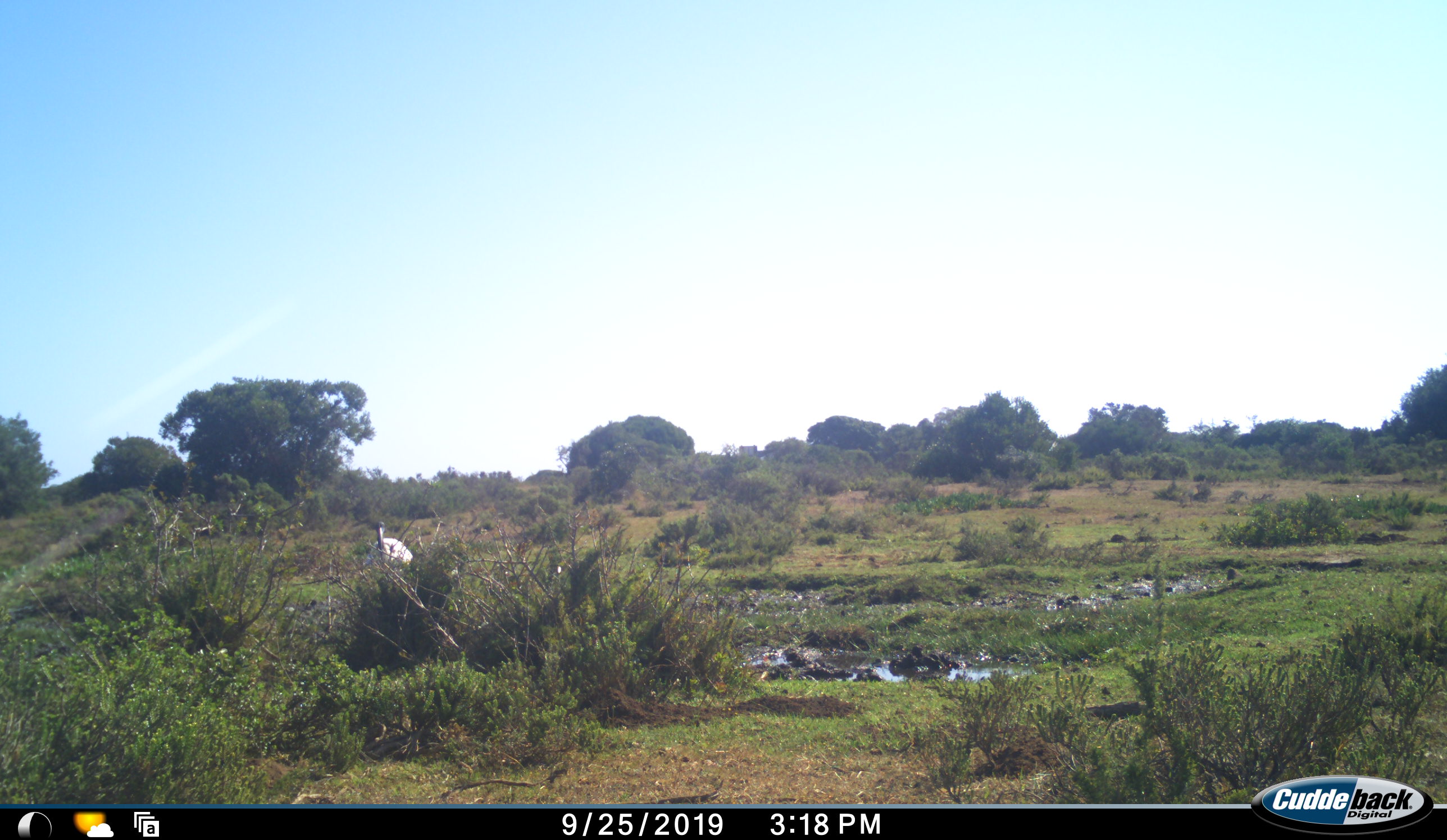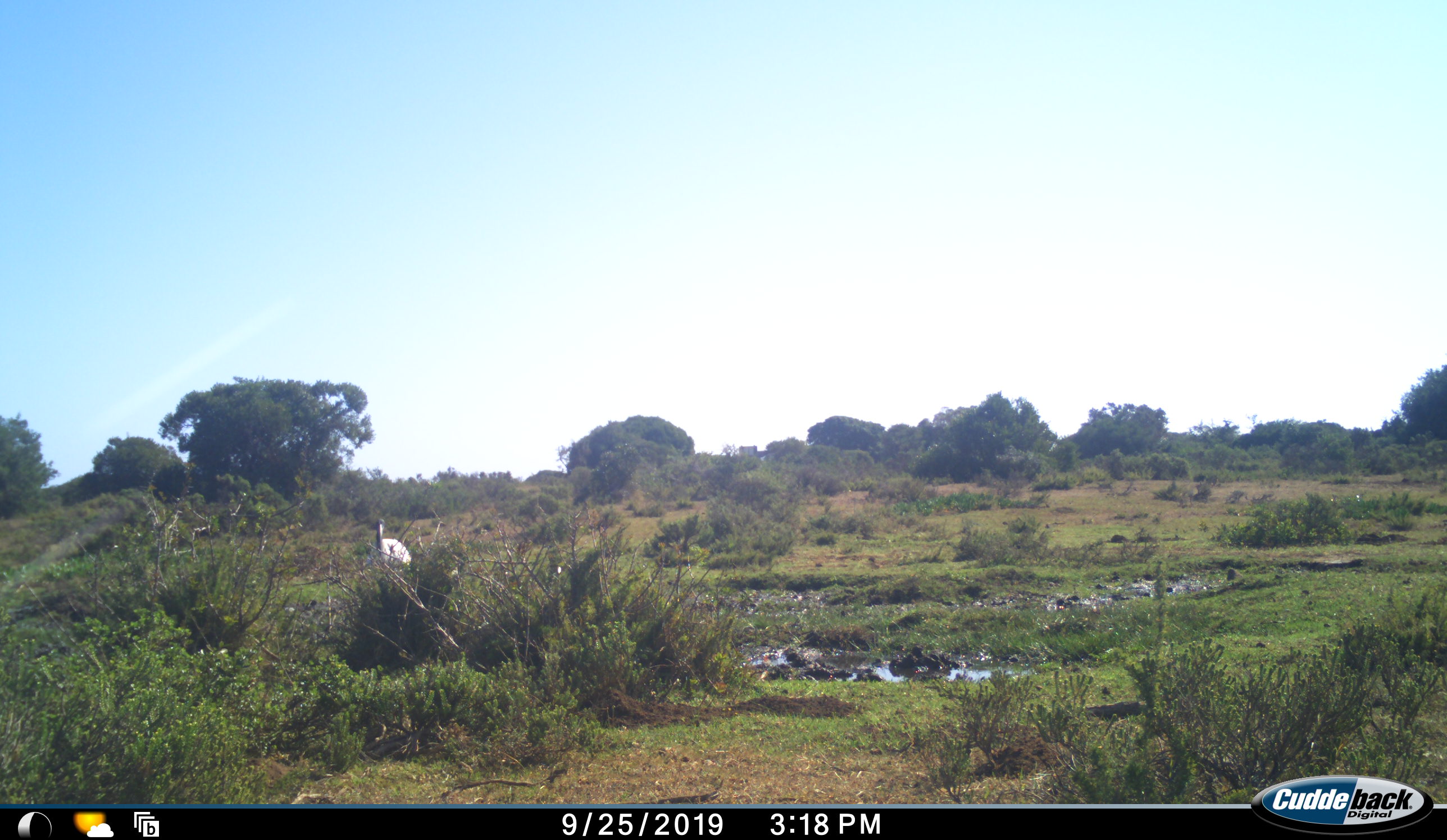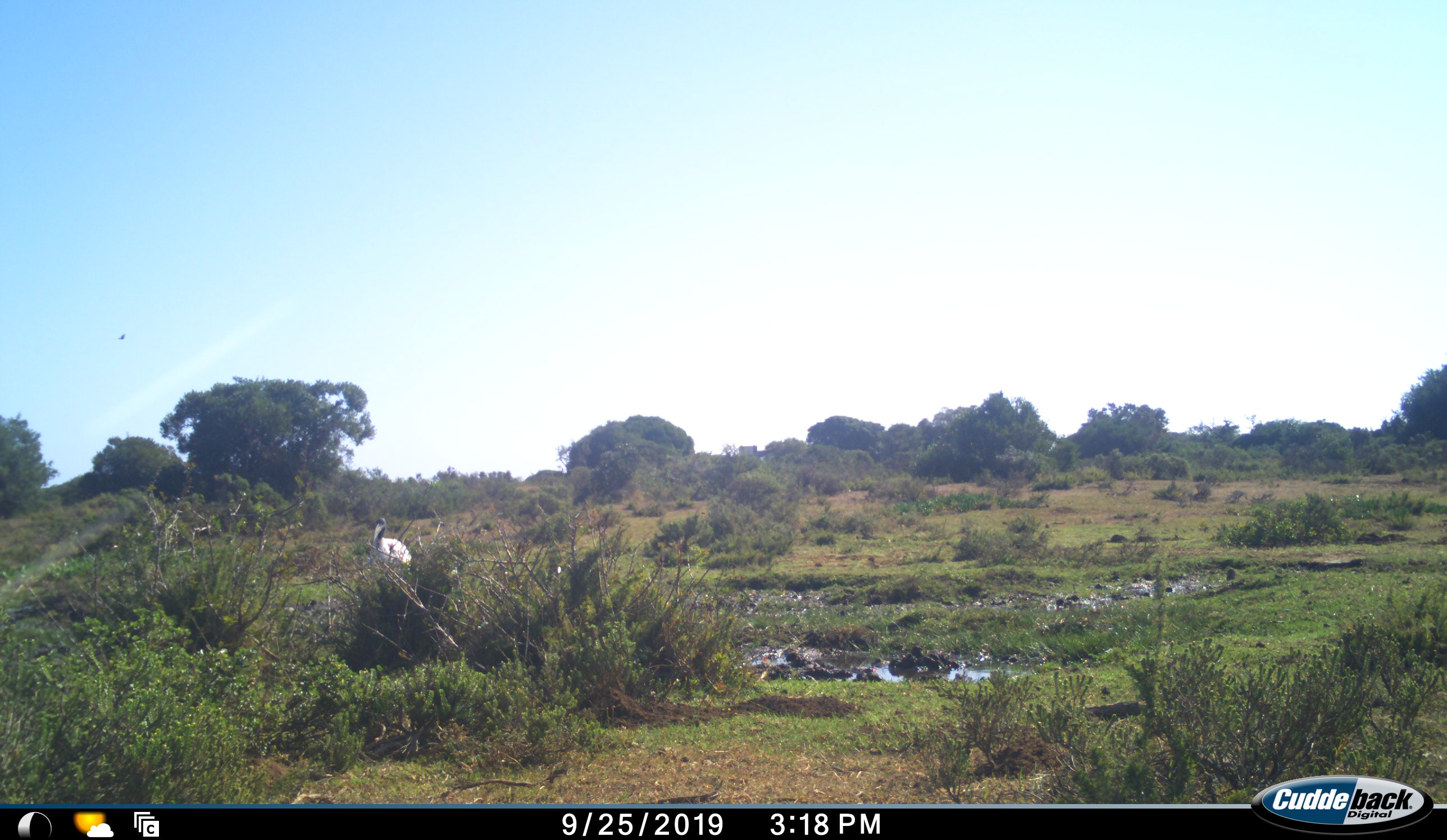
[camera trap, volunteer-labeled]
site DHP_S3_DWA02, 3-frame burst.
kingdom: Animalia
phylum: Chordata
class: Aves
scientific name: Aves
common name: bird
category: birdother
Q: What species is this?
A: Birdother (bird) (Aves).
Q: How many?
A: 1.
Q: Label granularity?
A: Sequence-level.